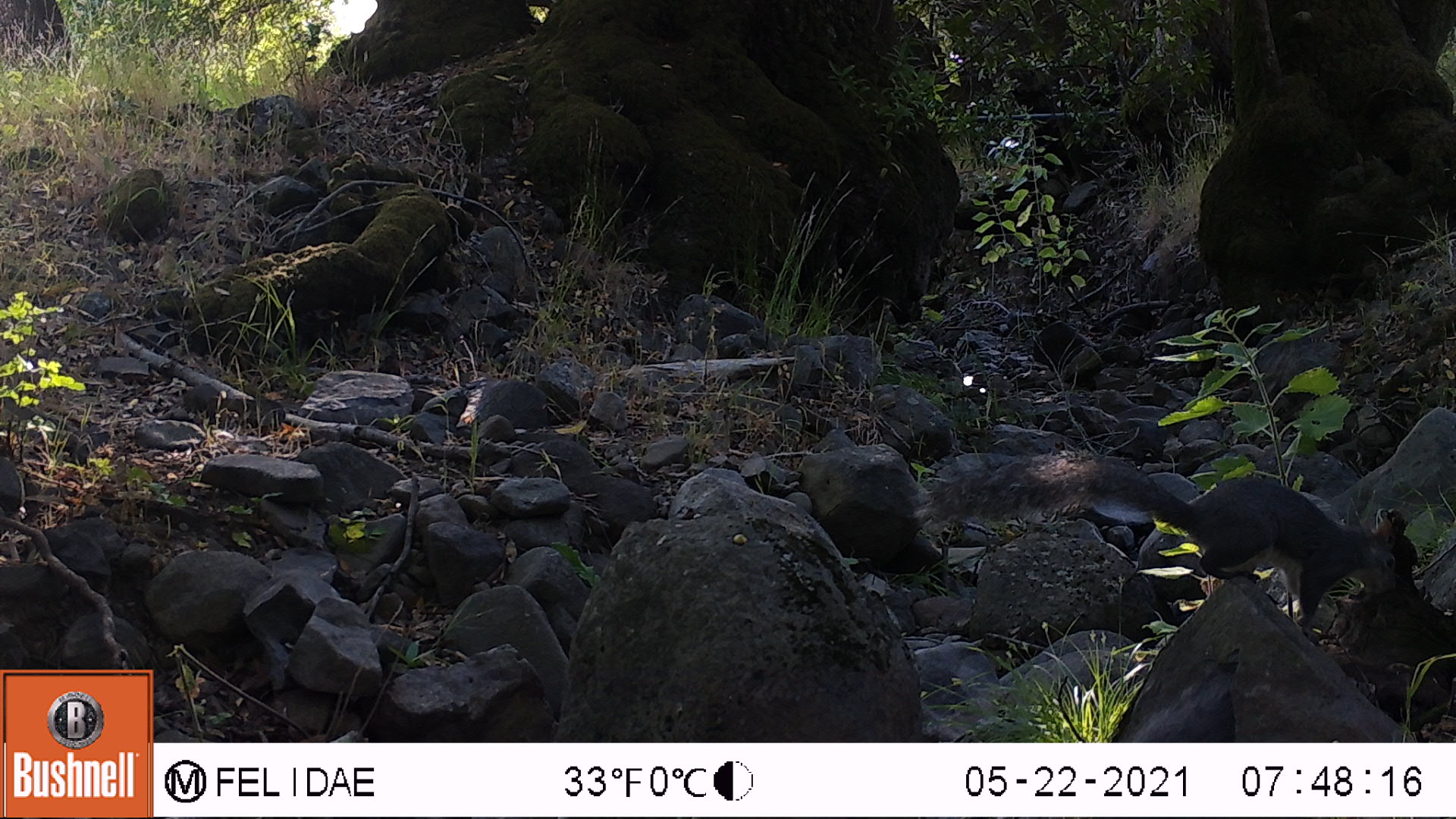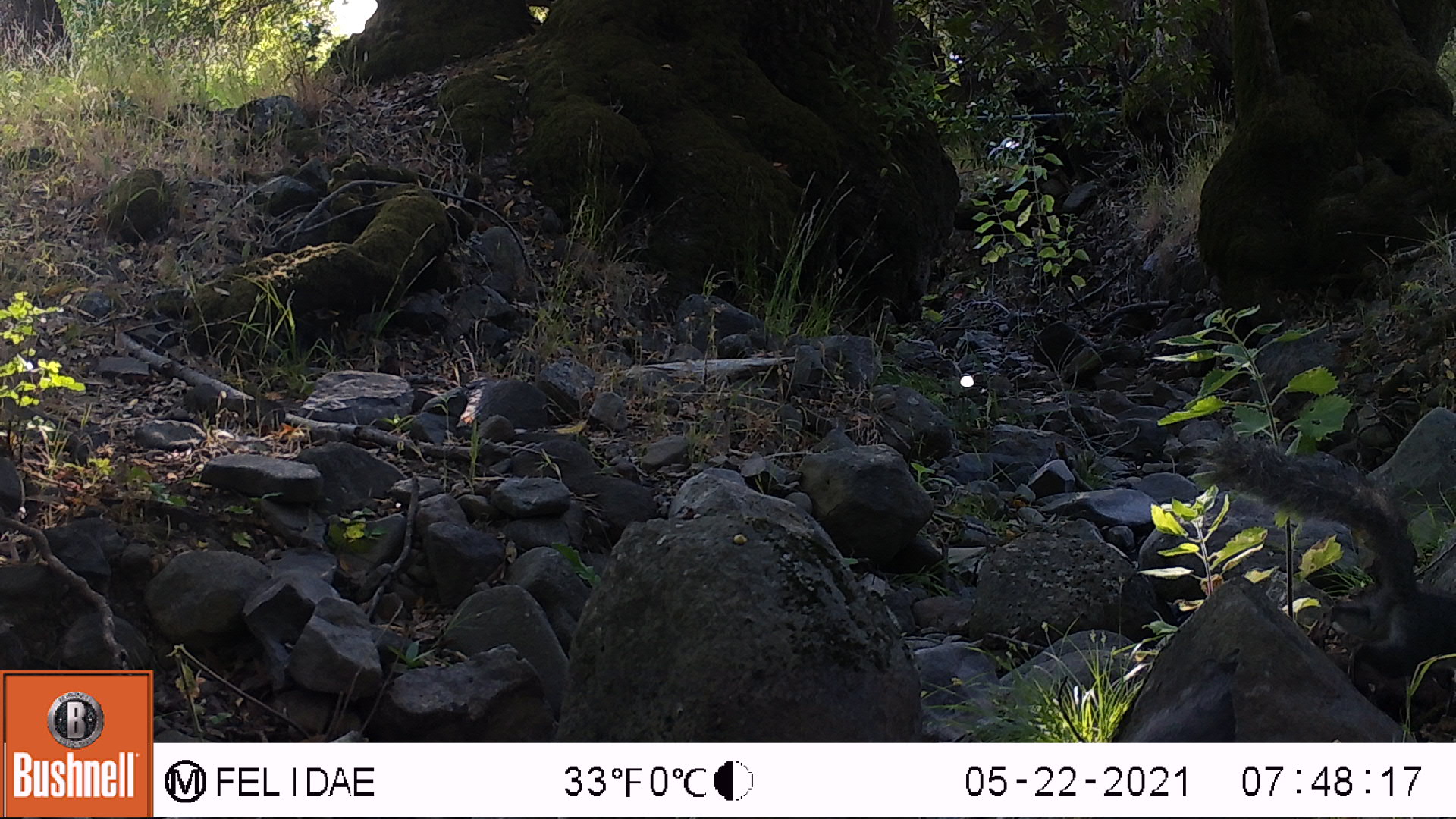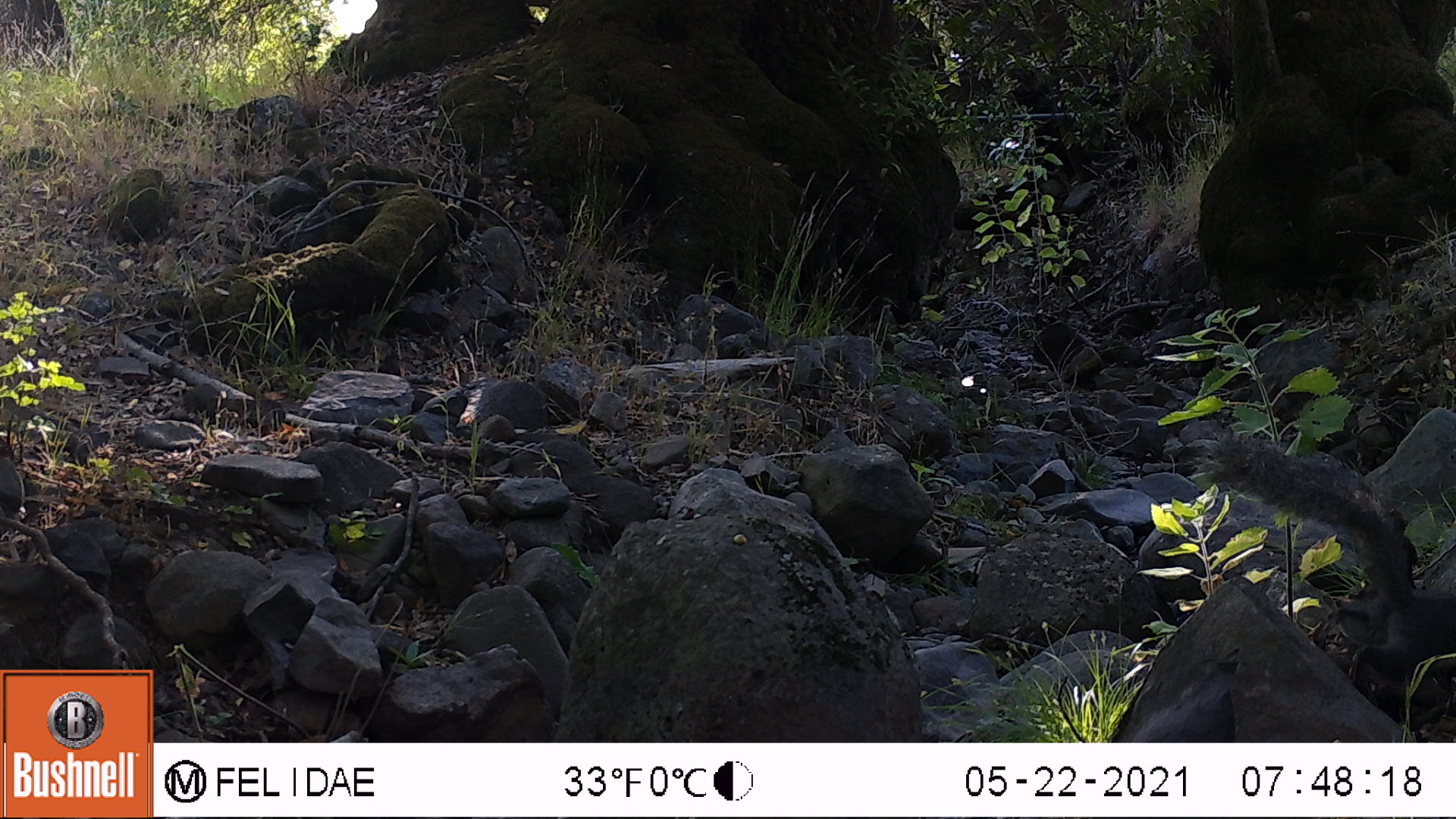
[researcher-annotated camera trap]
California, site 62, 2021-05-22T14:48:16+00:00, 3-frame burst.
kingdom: Animalia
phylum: Chordata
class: Mammalia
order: Rodentia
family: Sciuridae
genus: Sciurus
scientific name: Sciurus griseus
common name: western gray squirrel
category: western grey squirrel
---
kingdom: Animalia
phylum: Chordata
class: Mammalia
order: Rodentia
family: Sciuridae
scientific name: Sciuridae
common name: squirrel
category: unknown squirrel